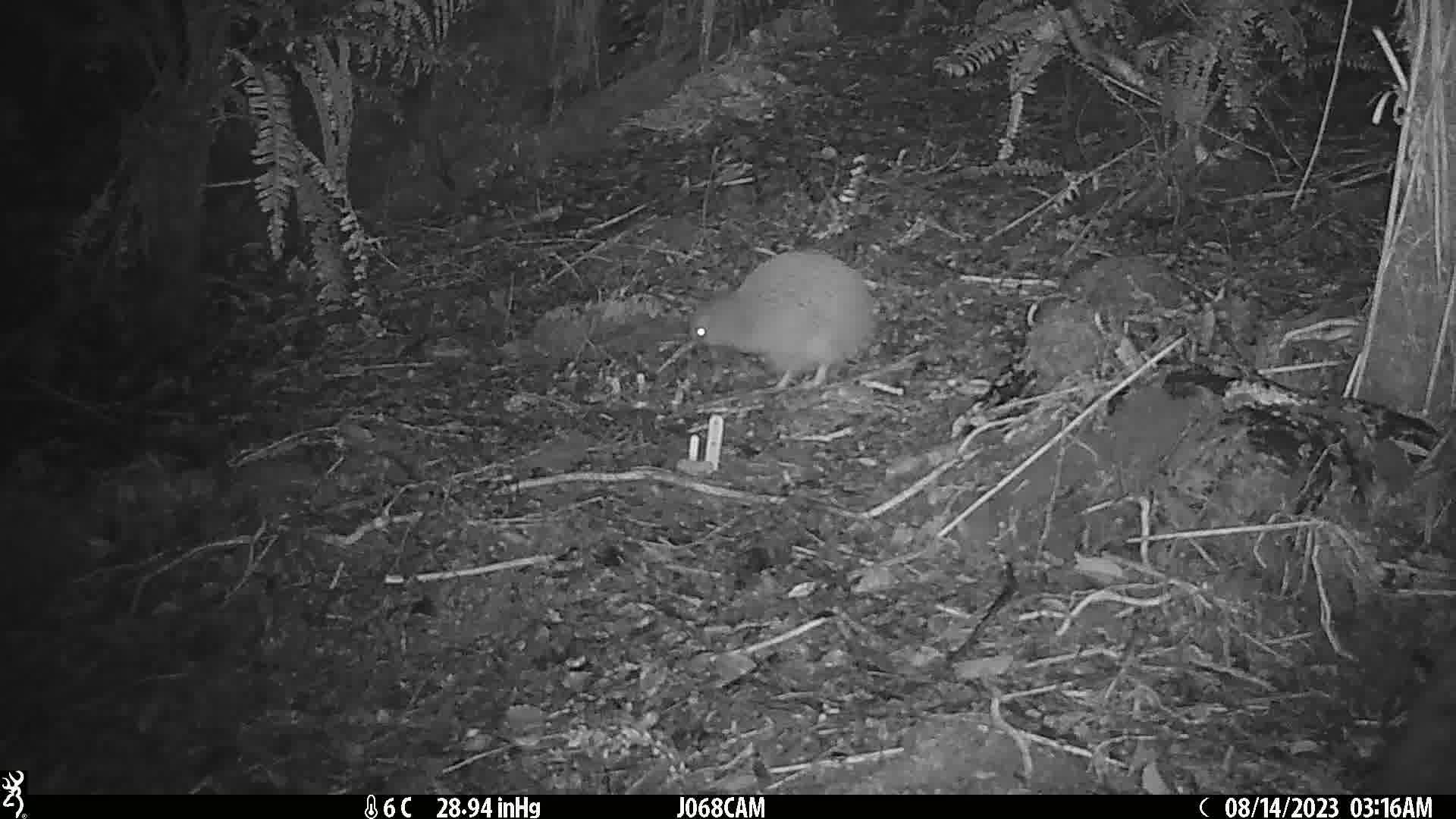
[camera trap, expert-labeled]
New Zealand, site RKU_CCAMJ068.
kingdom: Animalia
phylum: Chordata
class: Aves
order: Apterygiformes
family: Apterygidae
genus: Apteryx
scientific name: Apteryx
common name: kiwi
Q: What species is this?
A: Kiwi (Apteryx).